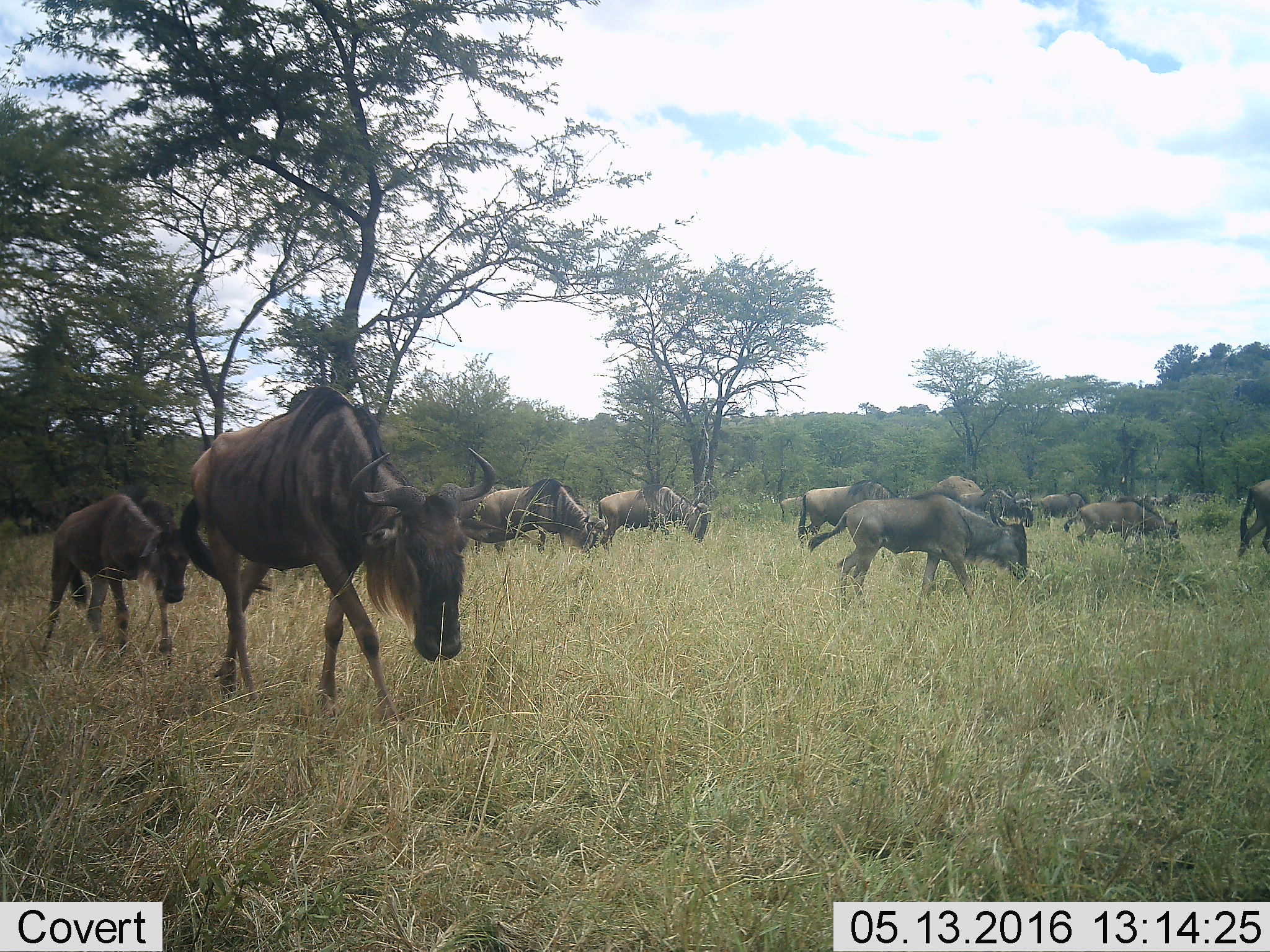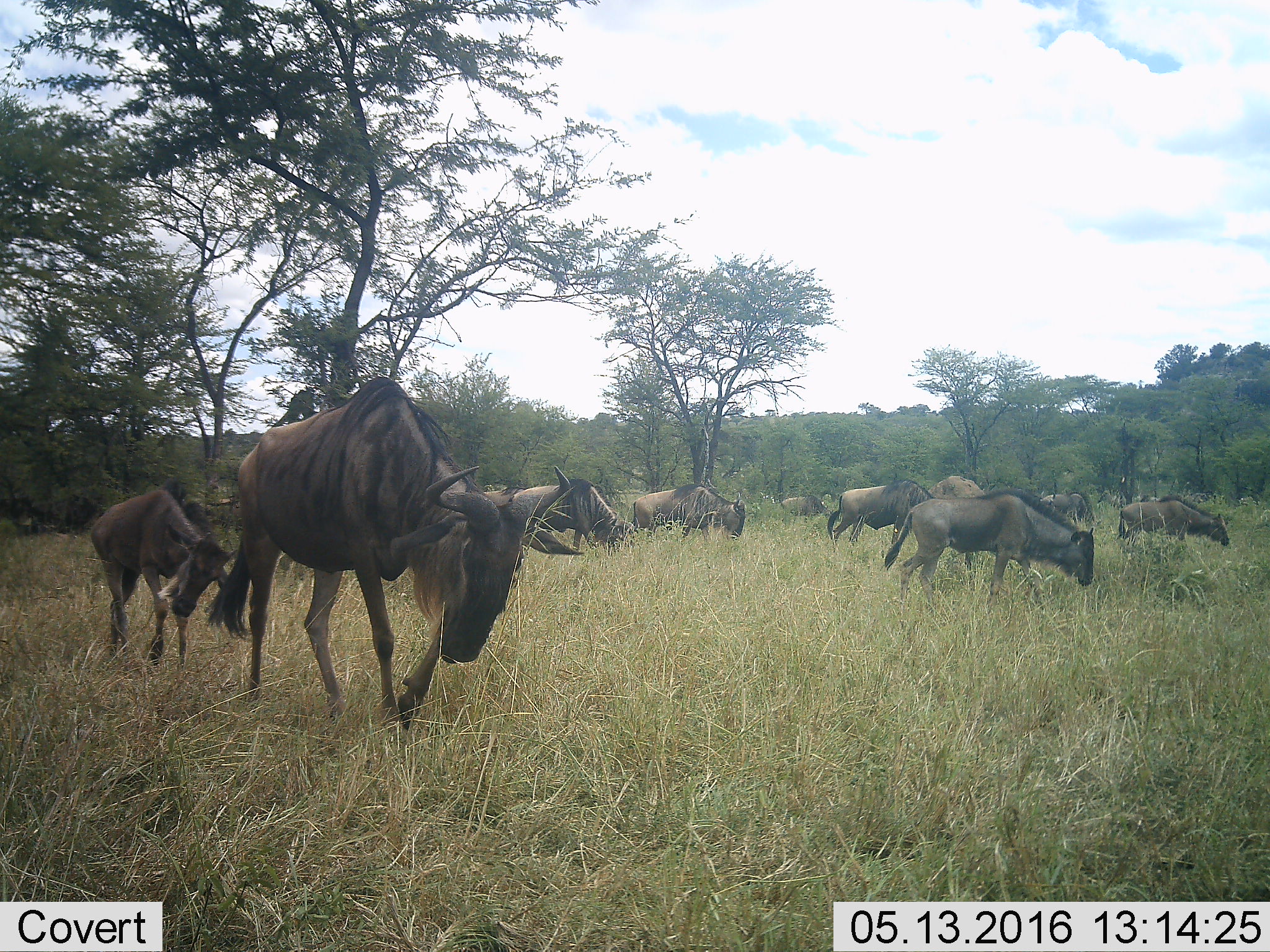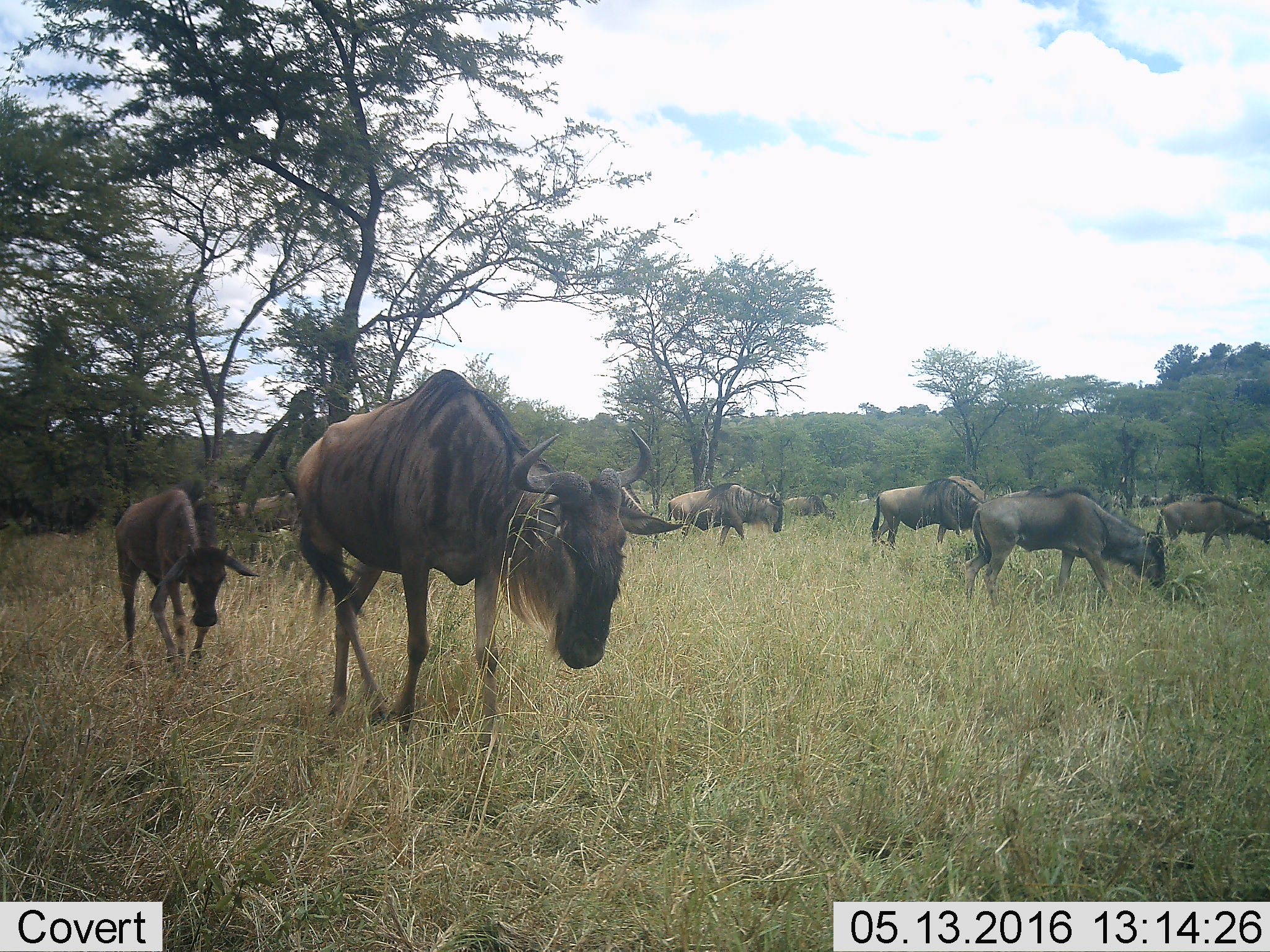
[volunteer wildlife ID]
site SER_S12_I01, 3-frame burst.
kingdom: Animalia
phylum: Chordata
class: Mammalia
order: Artiodactyla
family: Bovidae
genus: Connochaetes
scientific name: Connochaetes taurinus taurinus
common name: blue wildebeest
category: wildebeestblue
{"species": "wildebeestblue (blue wildebeest) (Connochaetes taurinus taurinus)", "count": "11-50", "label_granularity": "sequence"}